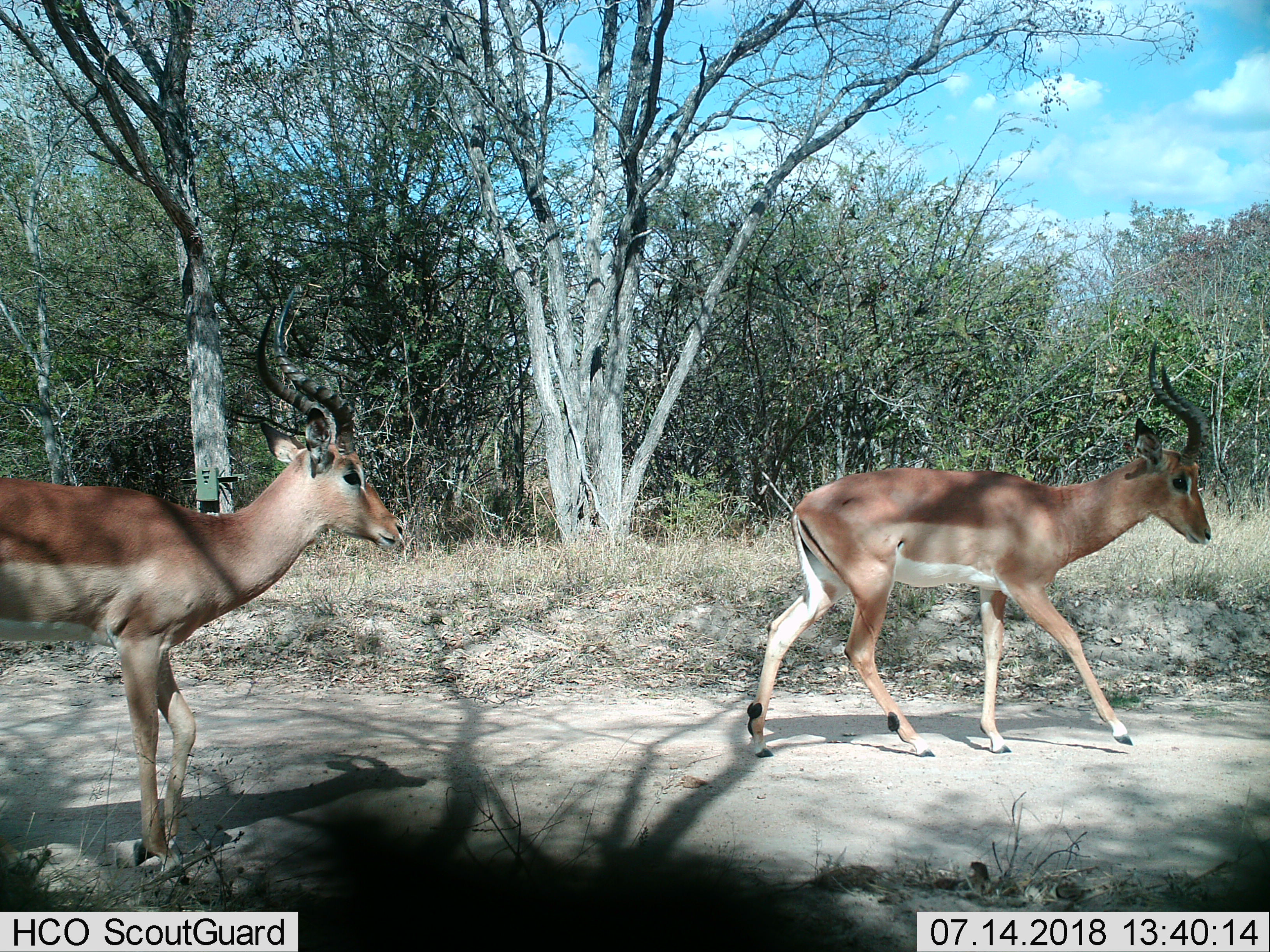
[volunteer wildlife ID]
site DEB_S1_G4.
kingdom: Animalia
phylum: Chordata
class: Mammalia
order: Artiodactyla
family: Bovidae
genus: Aepyceros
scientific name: Aepyceros melampus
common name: impala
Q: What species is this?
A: Impala (Aepyceros melampus).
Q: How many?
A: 2.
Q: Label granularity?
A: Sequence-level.